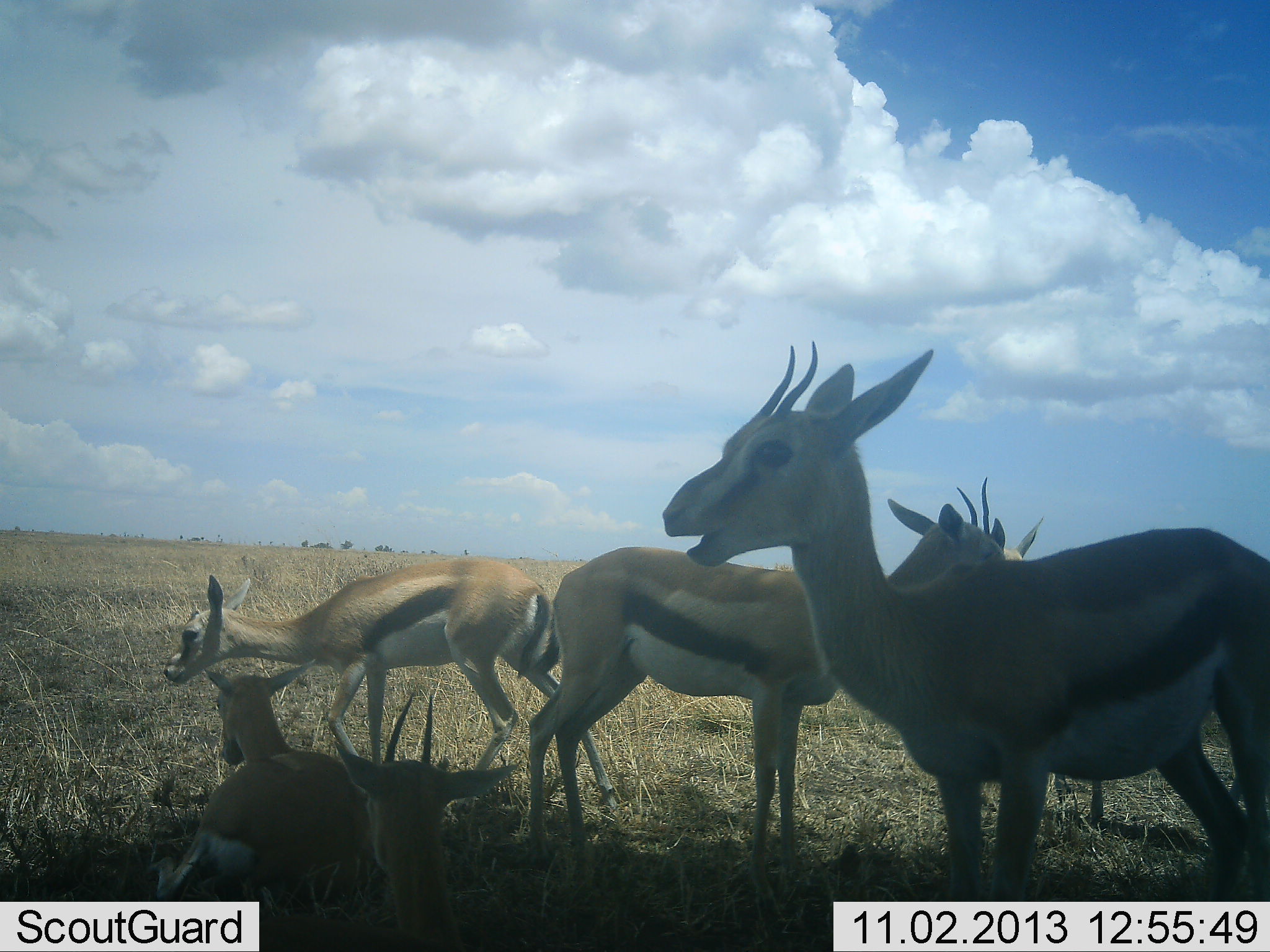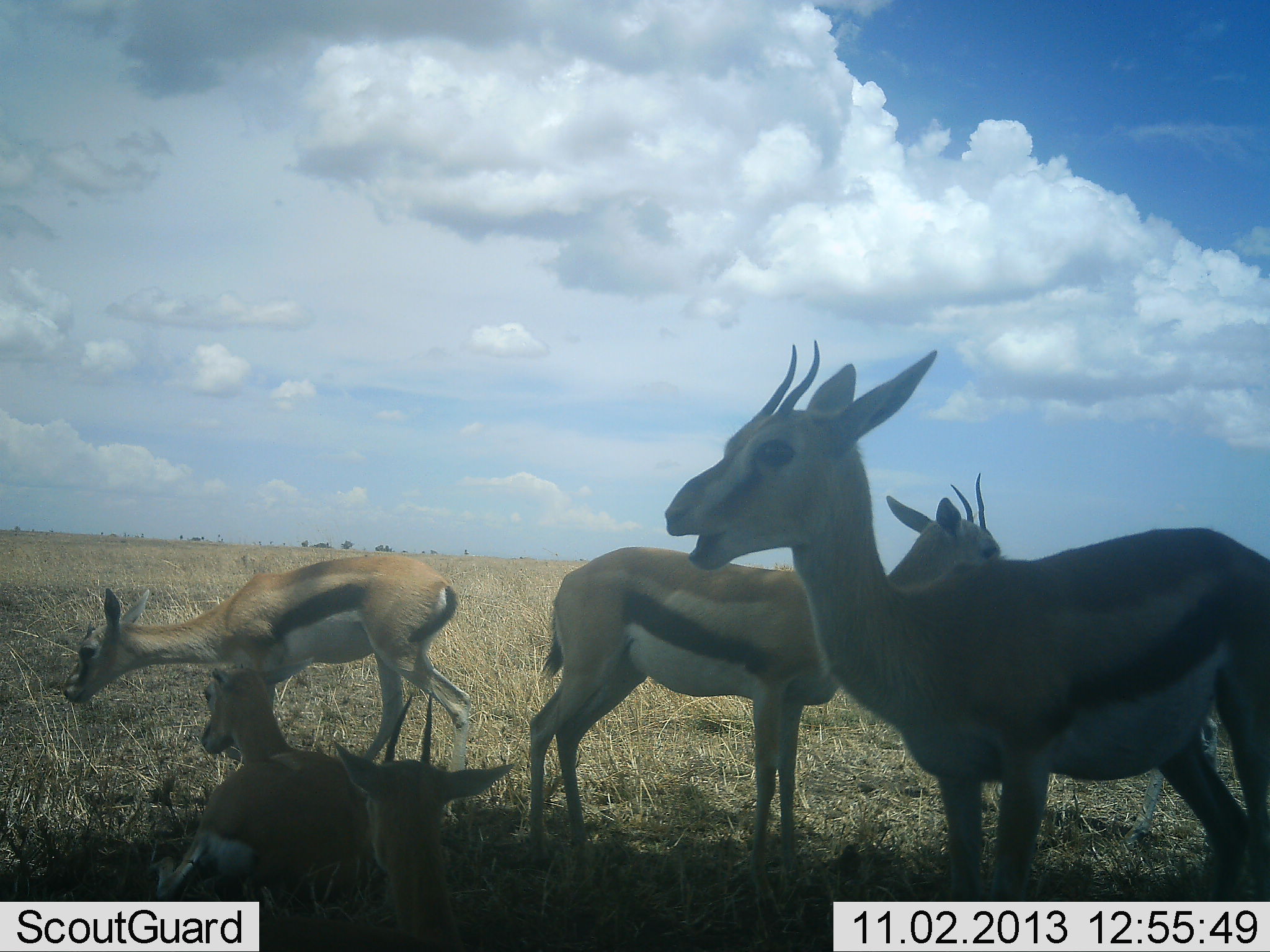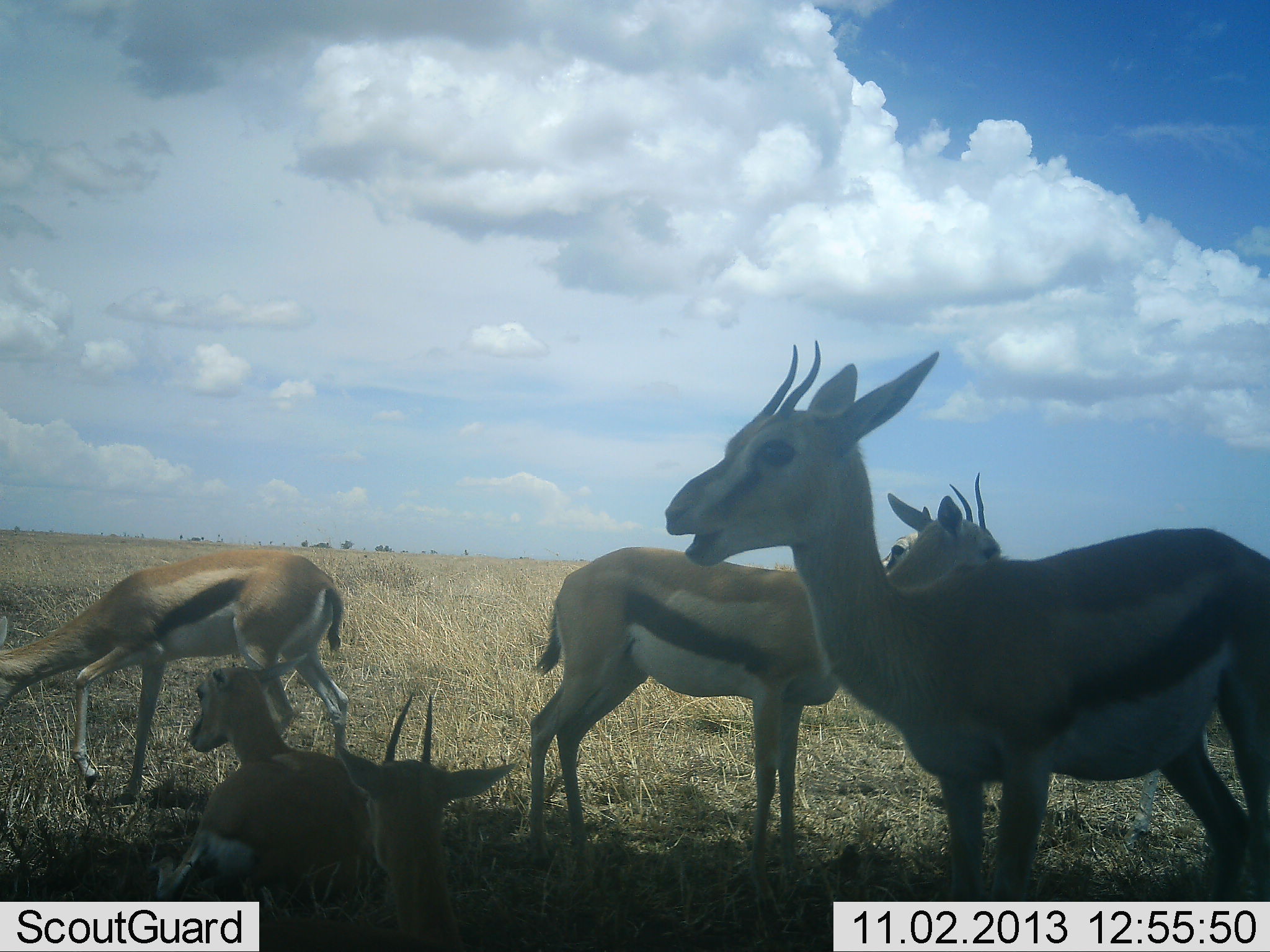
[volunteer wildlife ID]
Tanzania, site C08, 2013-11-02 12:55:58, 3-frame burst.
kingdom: Animalia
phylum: Chordata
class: Mammalia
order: Artiodactyla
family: Bovidae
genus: Eudorcas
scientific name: Eudorcas thomsonii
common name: thomson's gazelle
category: gazellethomsons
Gazellethomsons (thomson's gazelle) (Eudorcas thomsonii), count 5. Behavior (volunteer vote fractions): standing 80%, resting 80%, moving 20%, interacting 0%. Young present (vote fraction): 10%. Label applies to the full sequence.